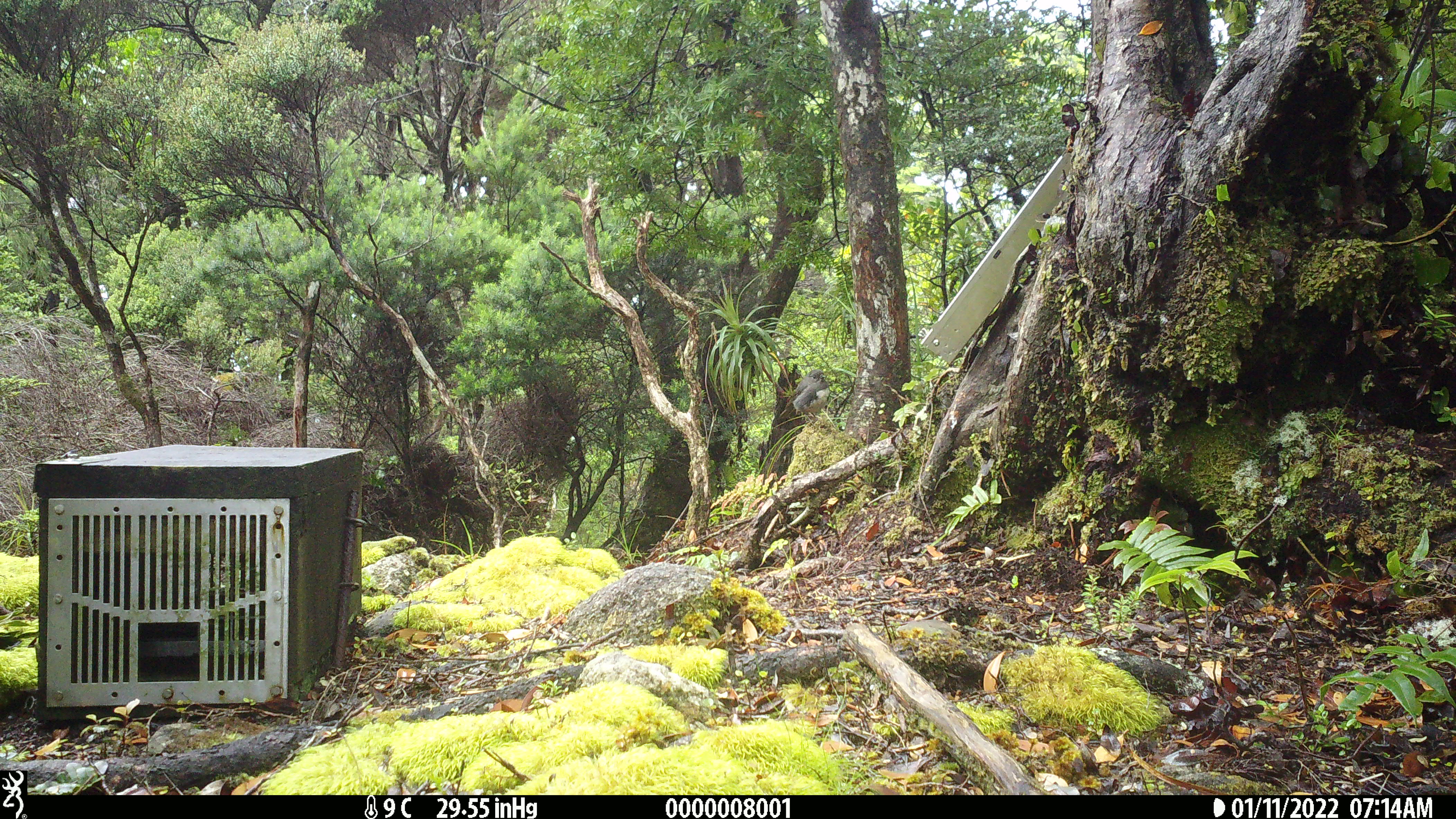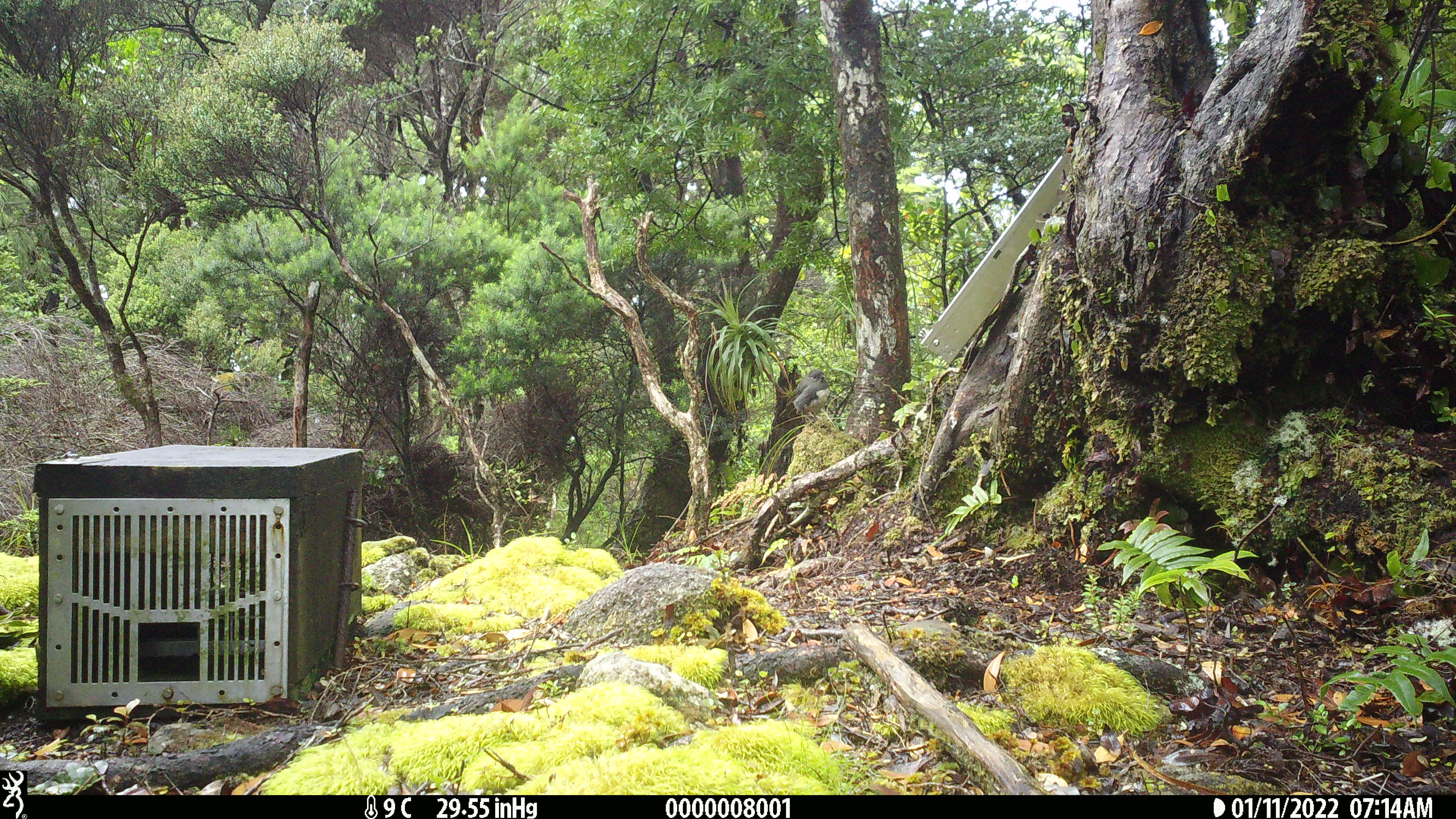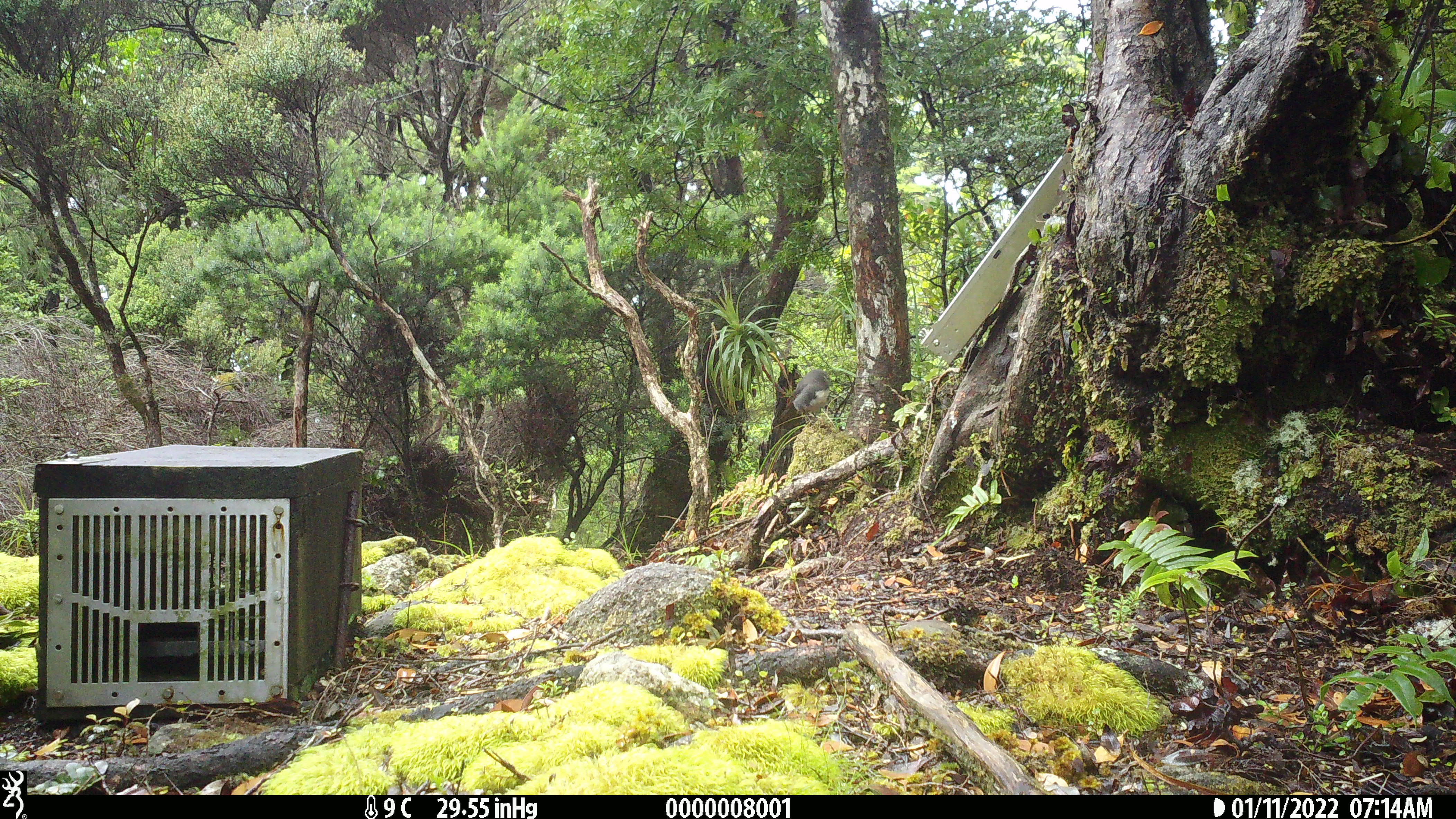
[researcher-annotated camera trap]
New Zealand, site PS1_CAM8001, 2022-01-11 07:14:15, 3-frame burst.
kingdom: Animalia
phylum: Chordata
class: Aves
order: Passeriformes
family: Petroicidae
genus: Petroica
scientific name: Petroica australis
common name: new zealand robin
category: robin